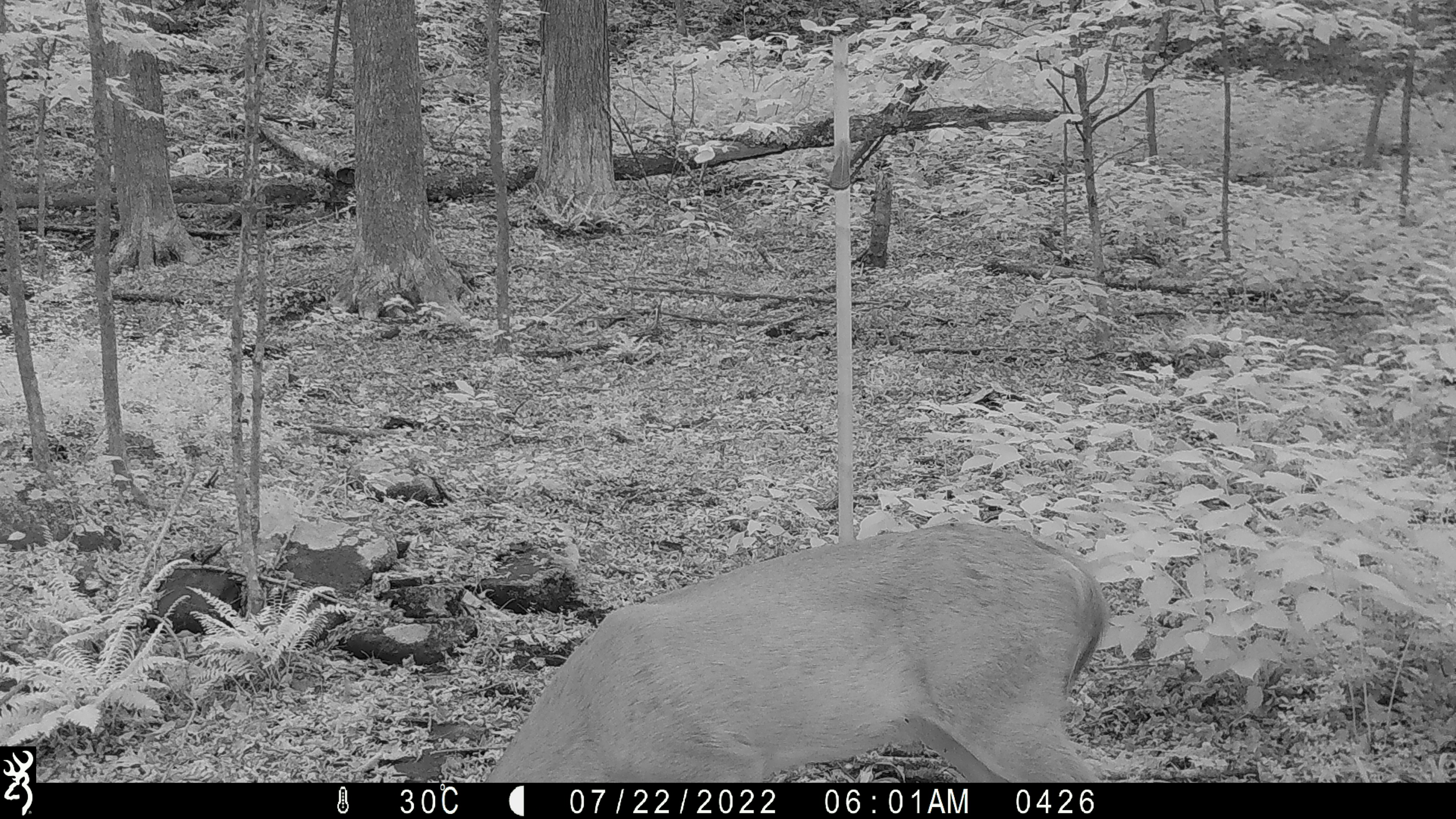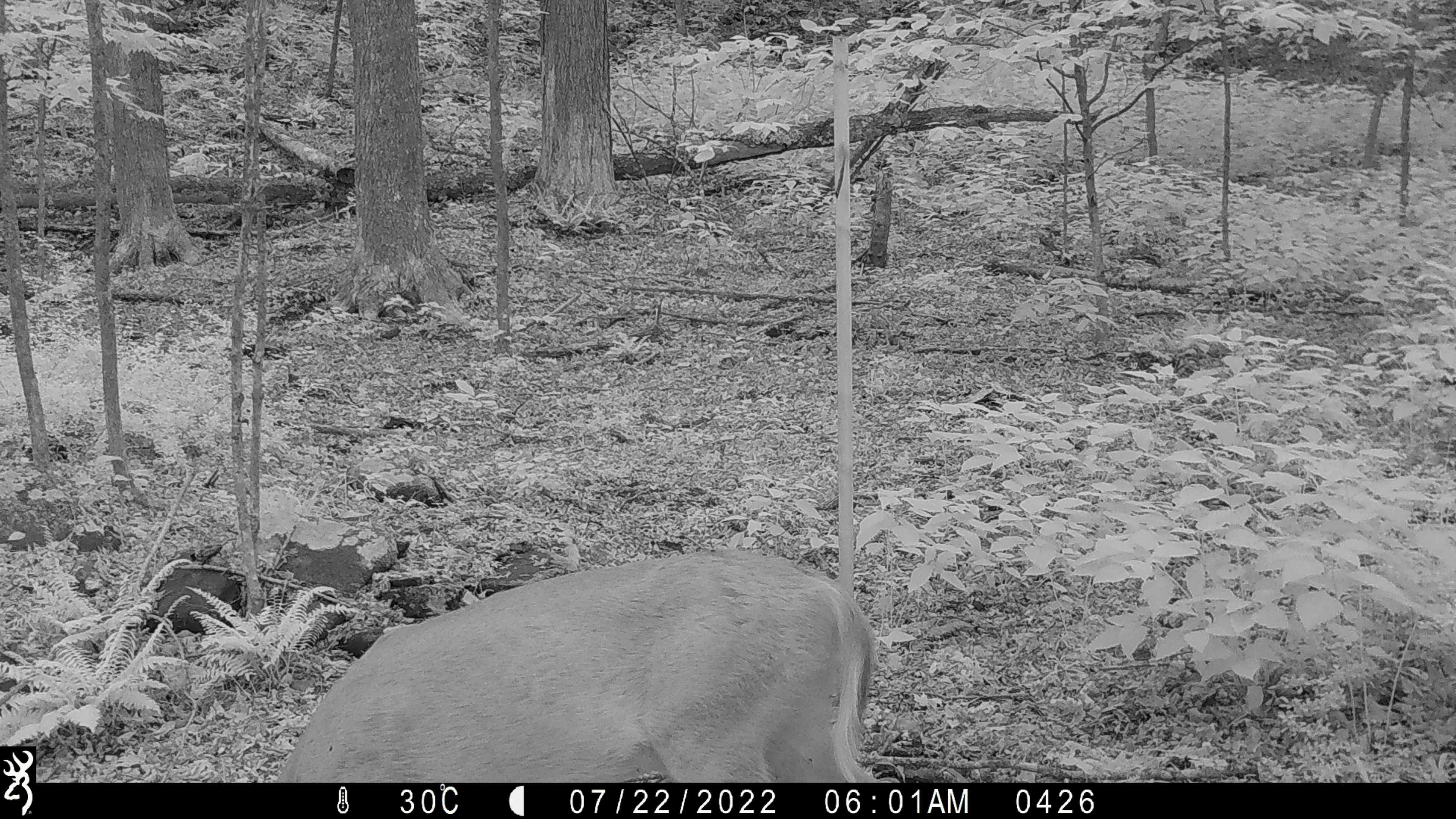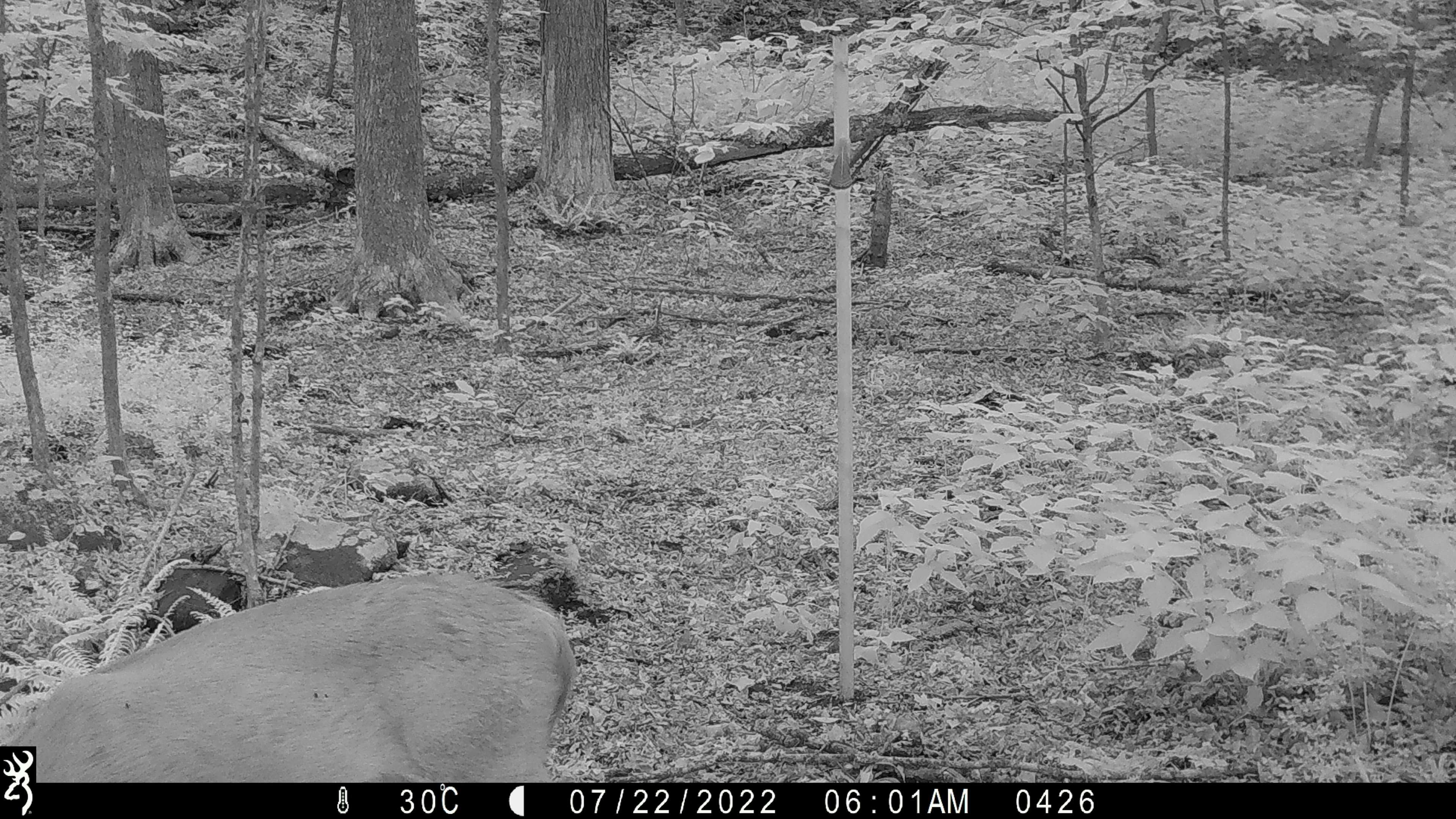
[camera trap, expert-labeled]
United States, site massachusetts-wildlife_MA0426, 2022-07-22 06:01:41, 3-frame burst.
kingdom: Animalia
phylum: Chordata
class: Mammalia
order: Artiodactyla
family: Cervidae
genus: Odocoileus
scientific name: Odocoileus virginianus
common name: white-tailed deer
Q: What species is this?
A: White-tailed deer (Odocoileus virginianus).